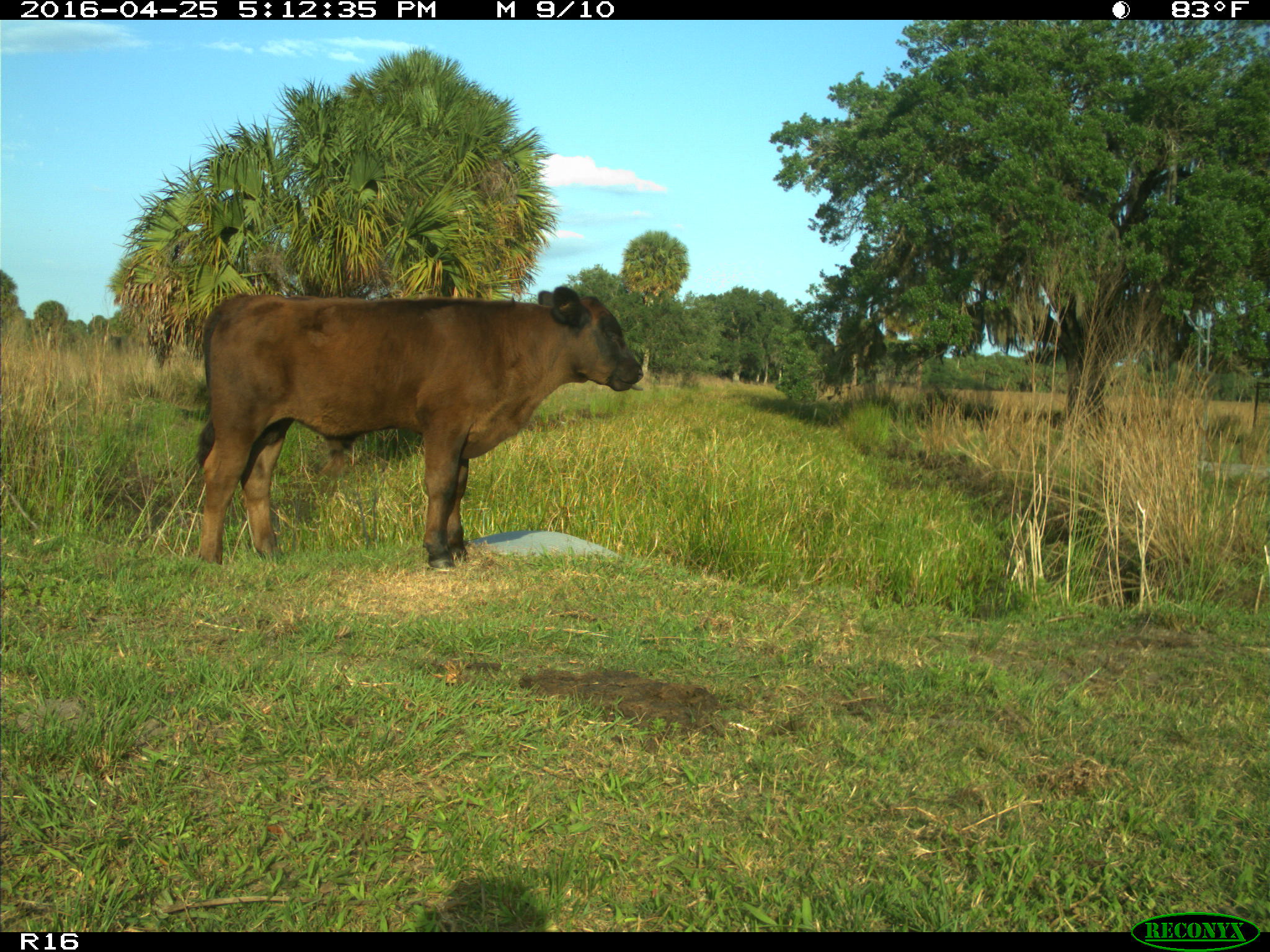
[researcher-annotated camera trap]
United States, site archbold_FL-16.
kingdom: Animalia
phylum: Chordata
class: Mammalia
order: Artiodactyla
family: Bovidae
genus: Bos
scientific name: Bos taurus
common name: domestic cow